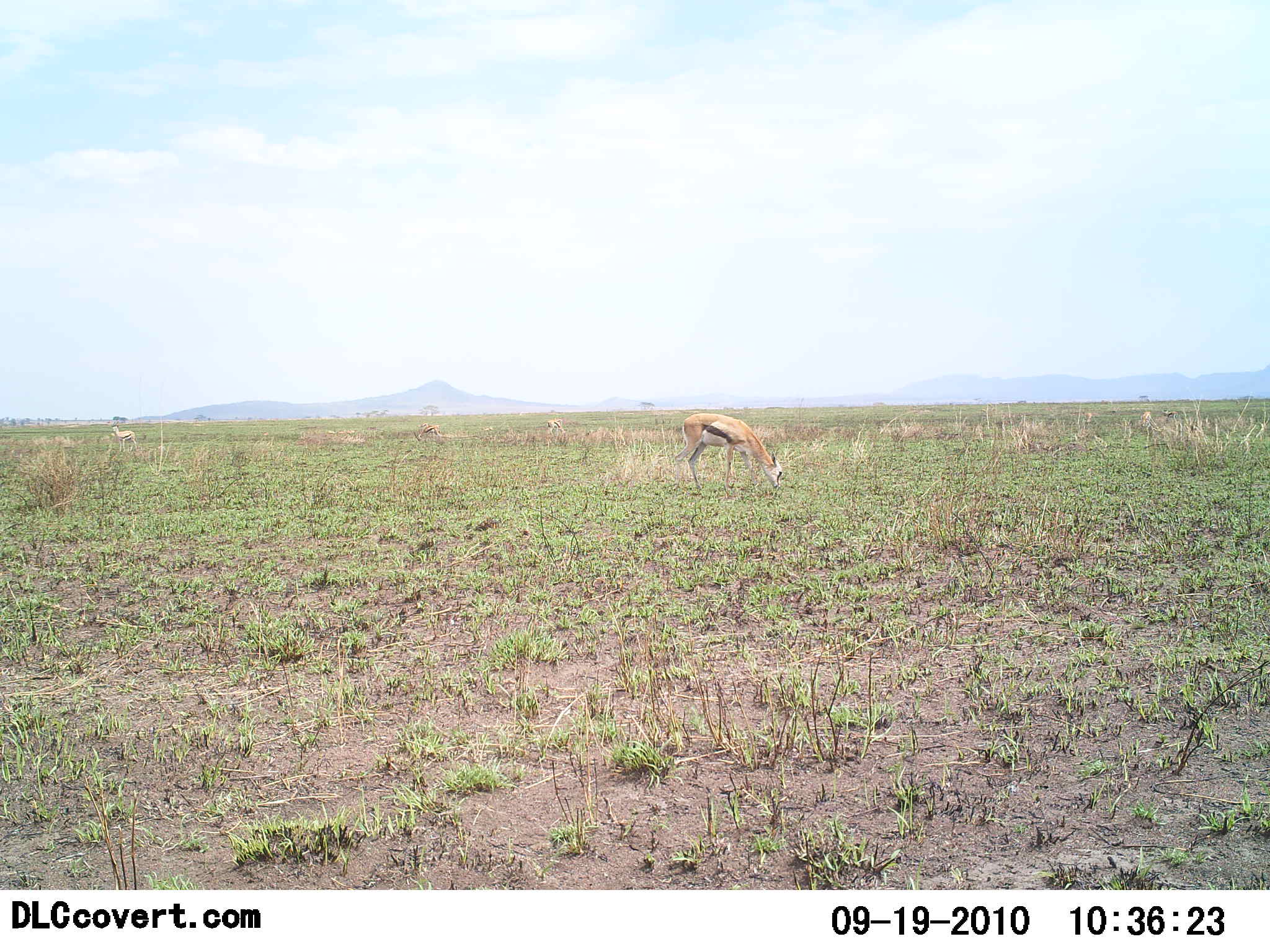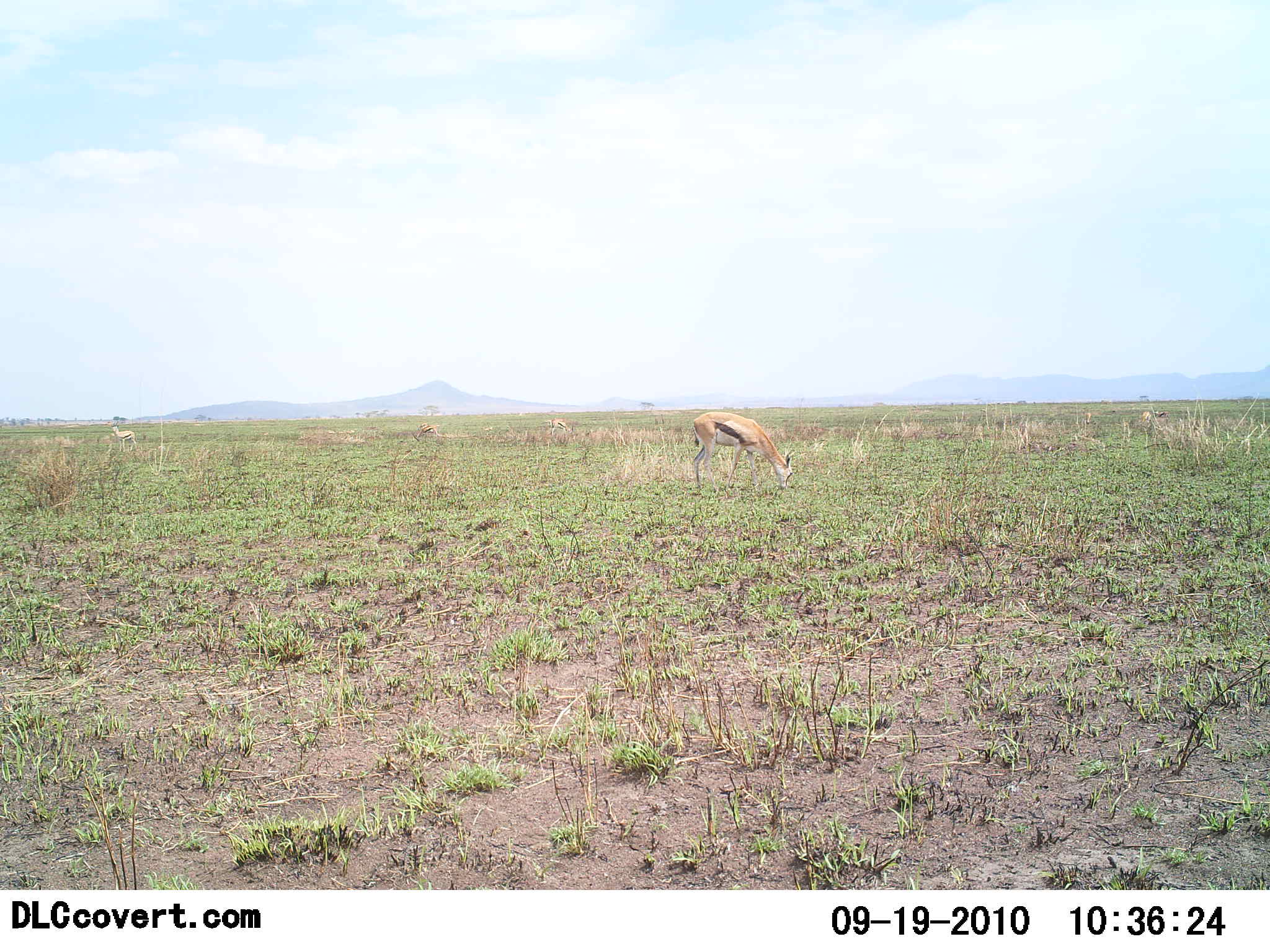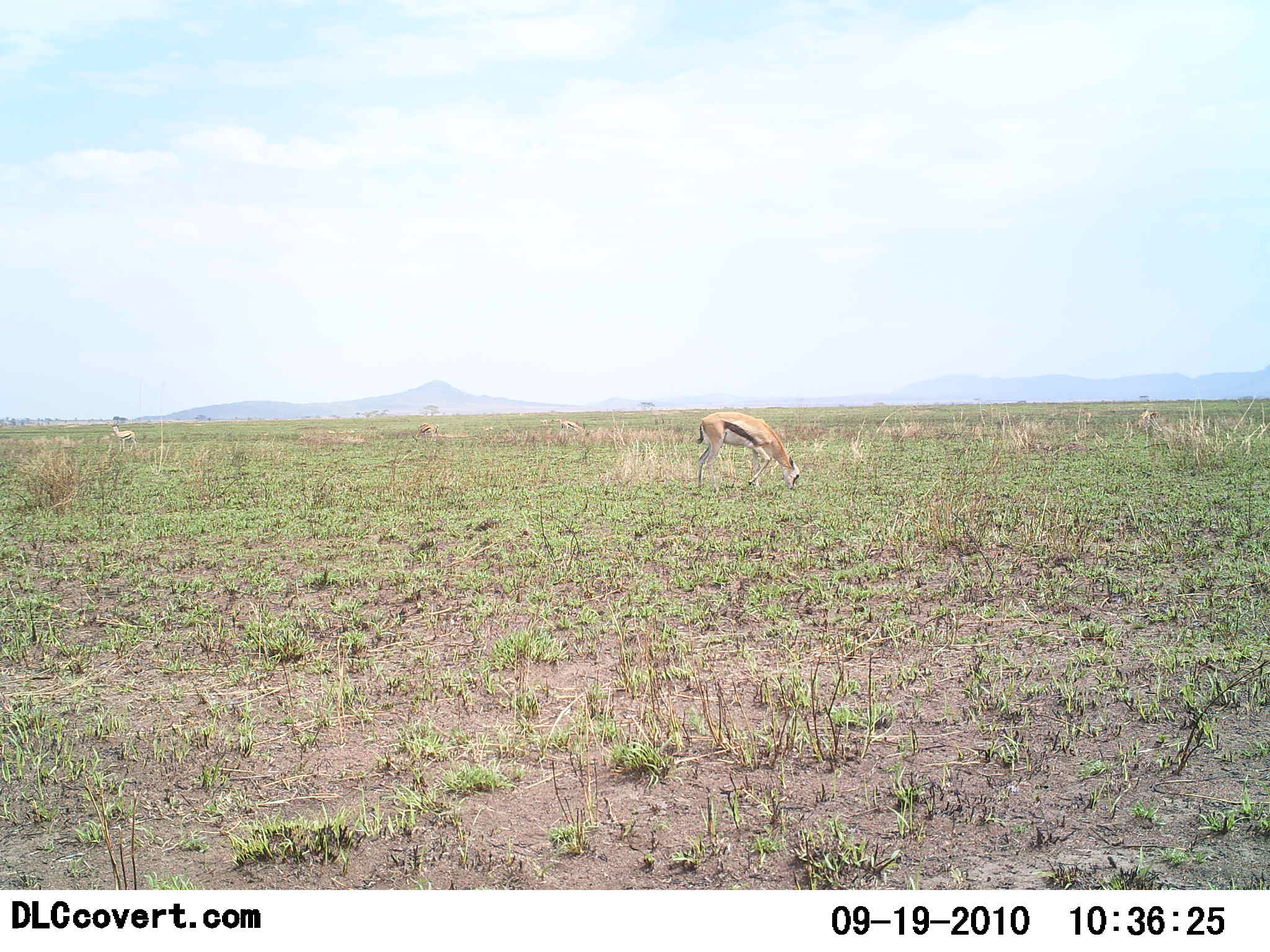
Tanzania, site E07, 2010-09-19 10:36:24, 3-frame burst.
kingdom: Animalia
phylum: Chordata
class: Mammalia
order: Artiodactyla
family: Bovidae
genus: Eudorcas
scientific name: Eudorcas thomsonii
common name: thomson's gazelle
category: gazellethomsons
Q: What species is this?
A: Gazellethomsons (thomson's gazelle) (Eudorcas thomsonii).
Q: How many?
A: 1.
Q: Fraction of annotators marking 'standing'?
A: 30%.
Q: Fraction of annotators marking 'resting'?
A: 5%.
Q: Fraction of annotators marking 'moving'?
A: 10%.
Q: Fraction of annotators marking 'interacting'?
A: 0%.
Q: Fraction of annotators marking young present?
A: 0%.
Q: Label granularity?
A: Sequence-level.